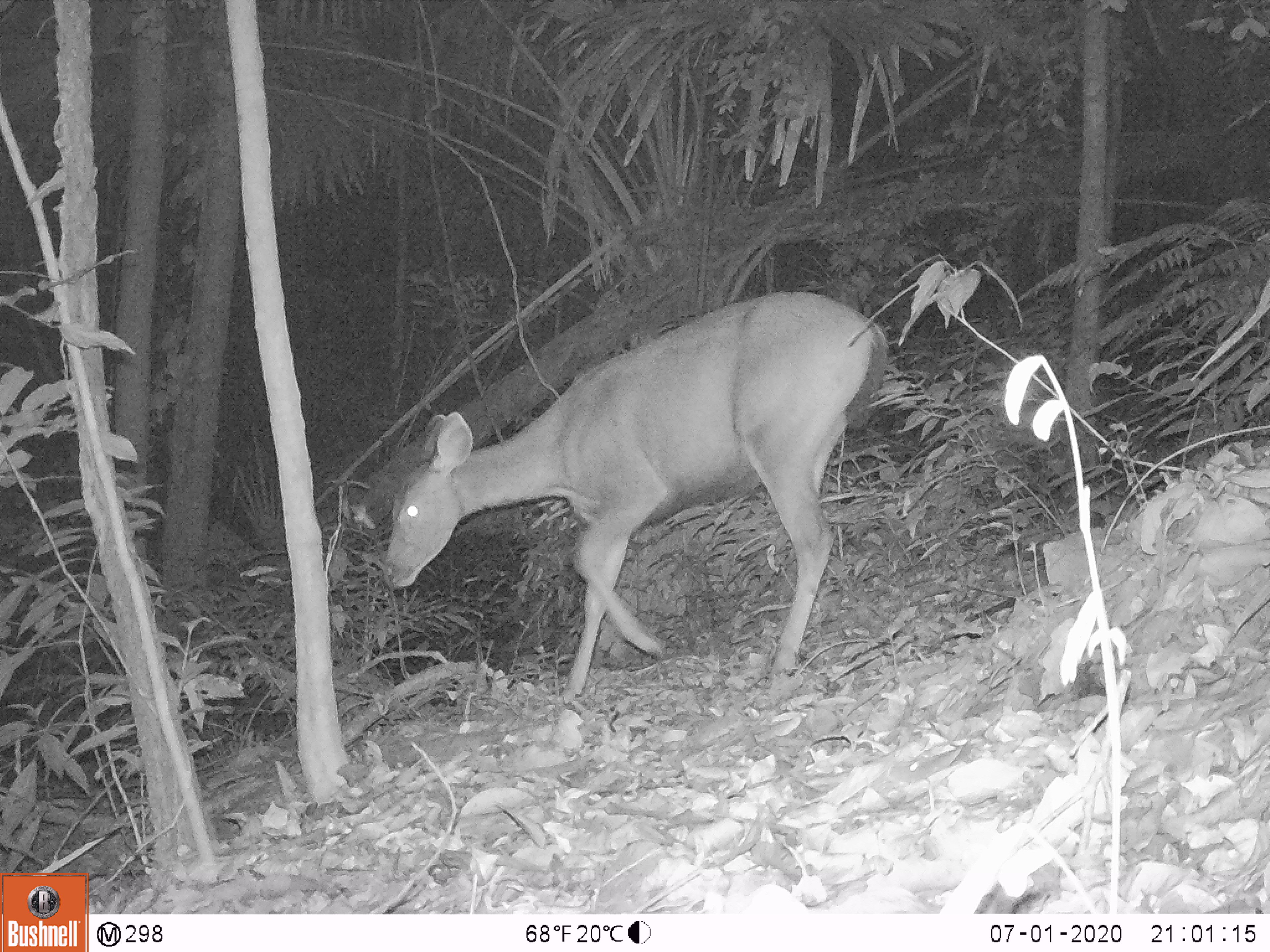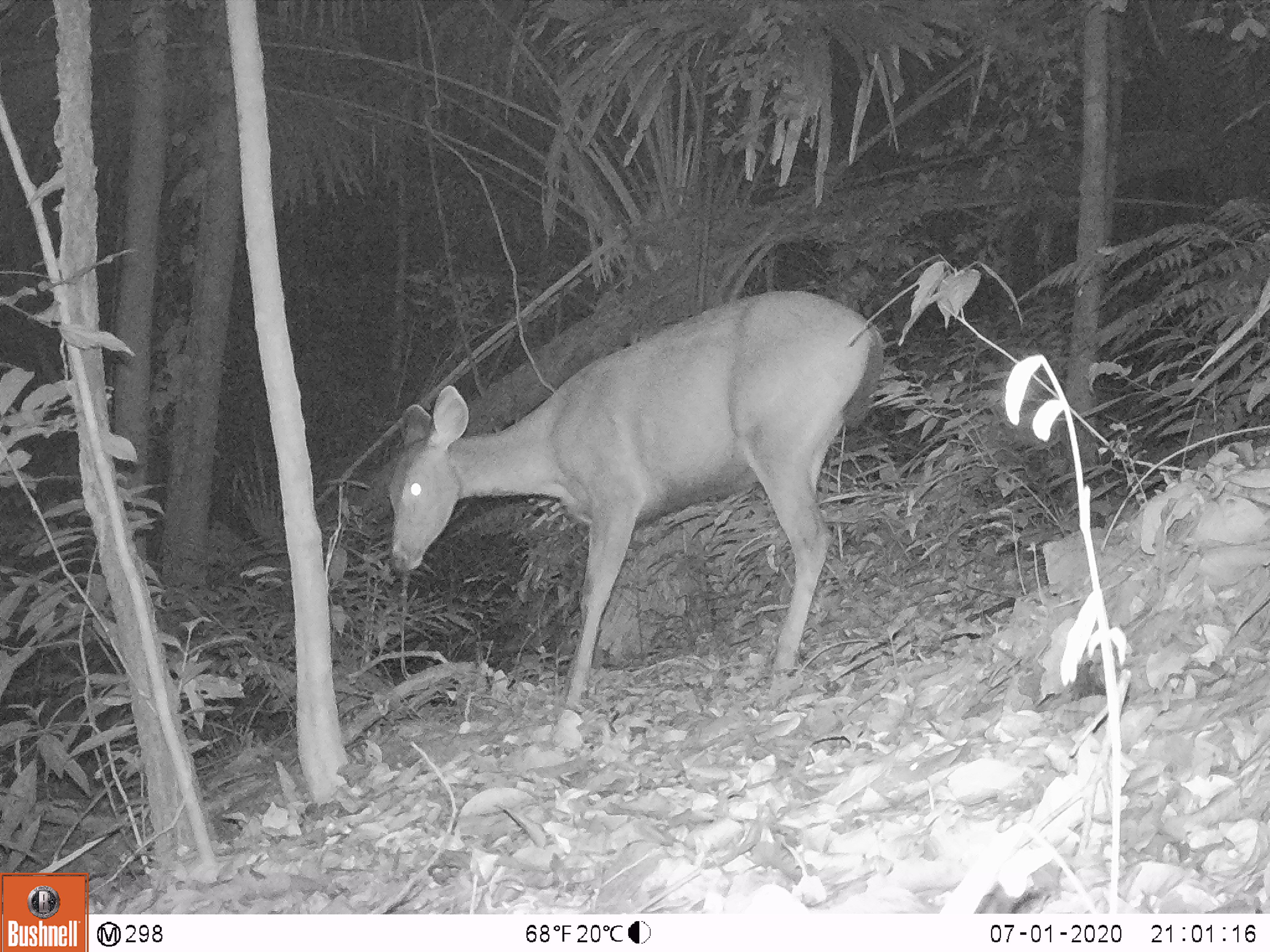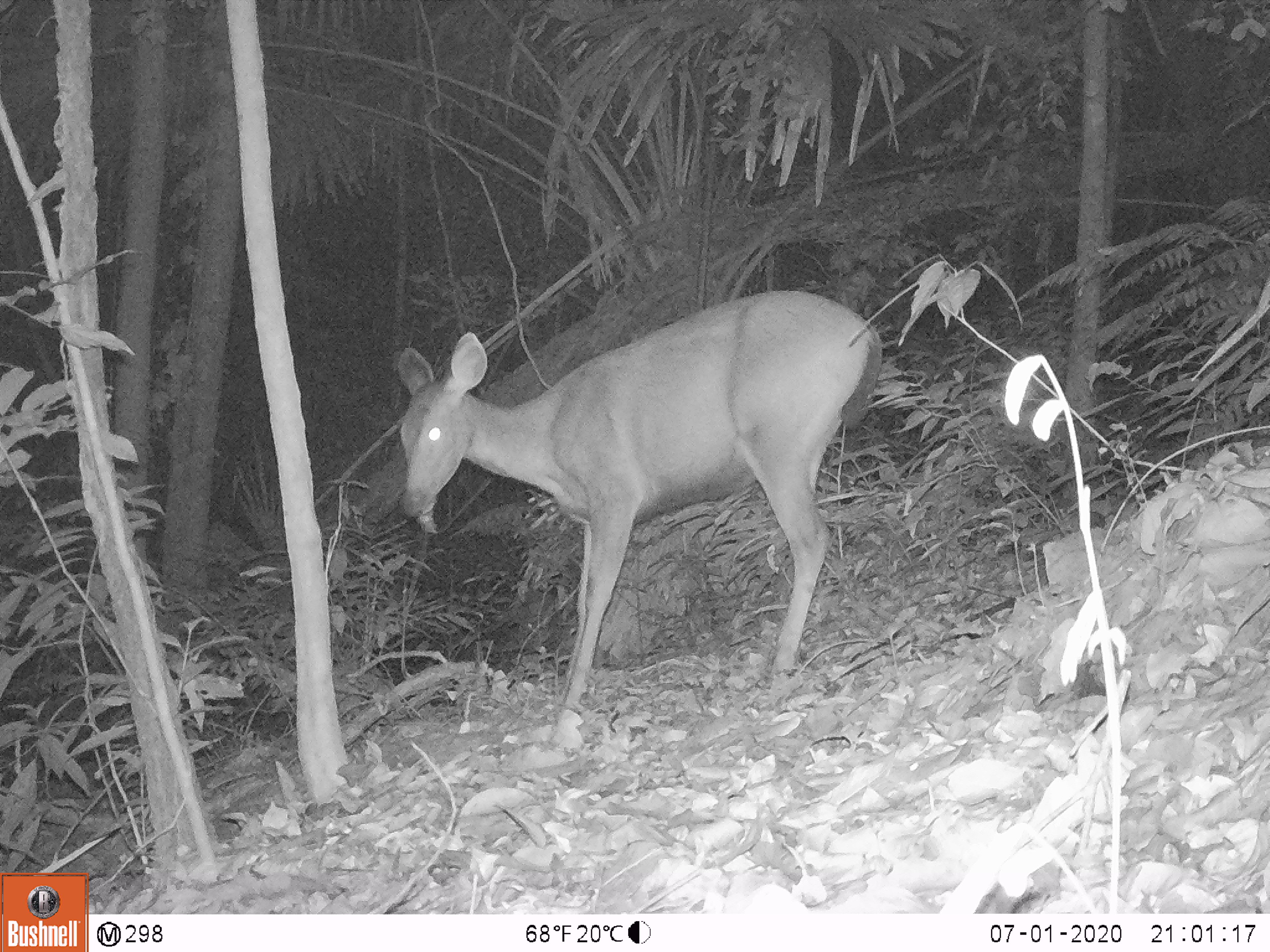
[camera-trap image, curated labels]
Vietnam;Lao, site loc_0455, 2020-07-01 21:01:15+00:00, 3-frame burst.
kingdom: Animalia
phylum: Chordata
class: Mammalia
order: Artiodactyla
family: Cervidae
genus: Rusa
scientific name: Rusa unicolor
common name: sambar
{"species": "sambar (Rusa unicolor)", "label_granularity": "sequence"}